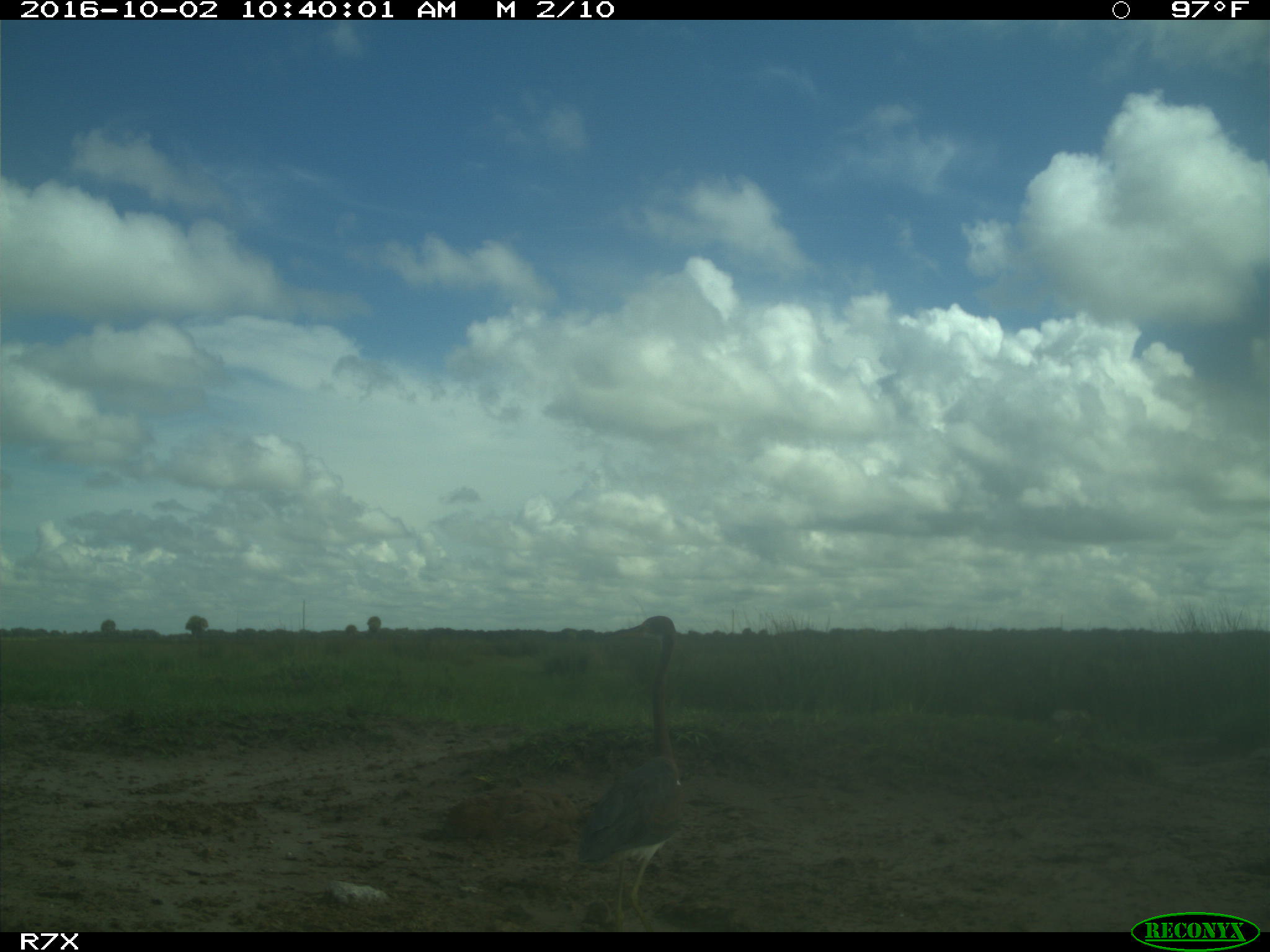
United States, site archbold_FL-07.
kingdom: Animalia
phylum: Chordata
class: Aves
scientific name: Aves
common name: birds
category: unidentified bird